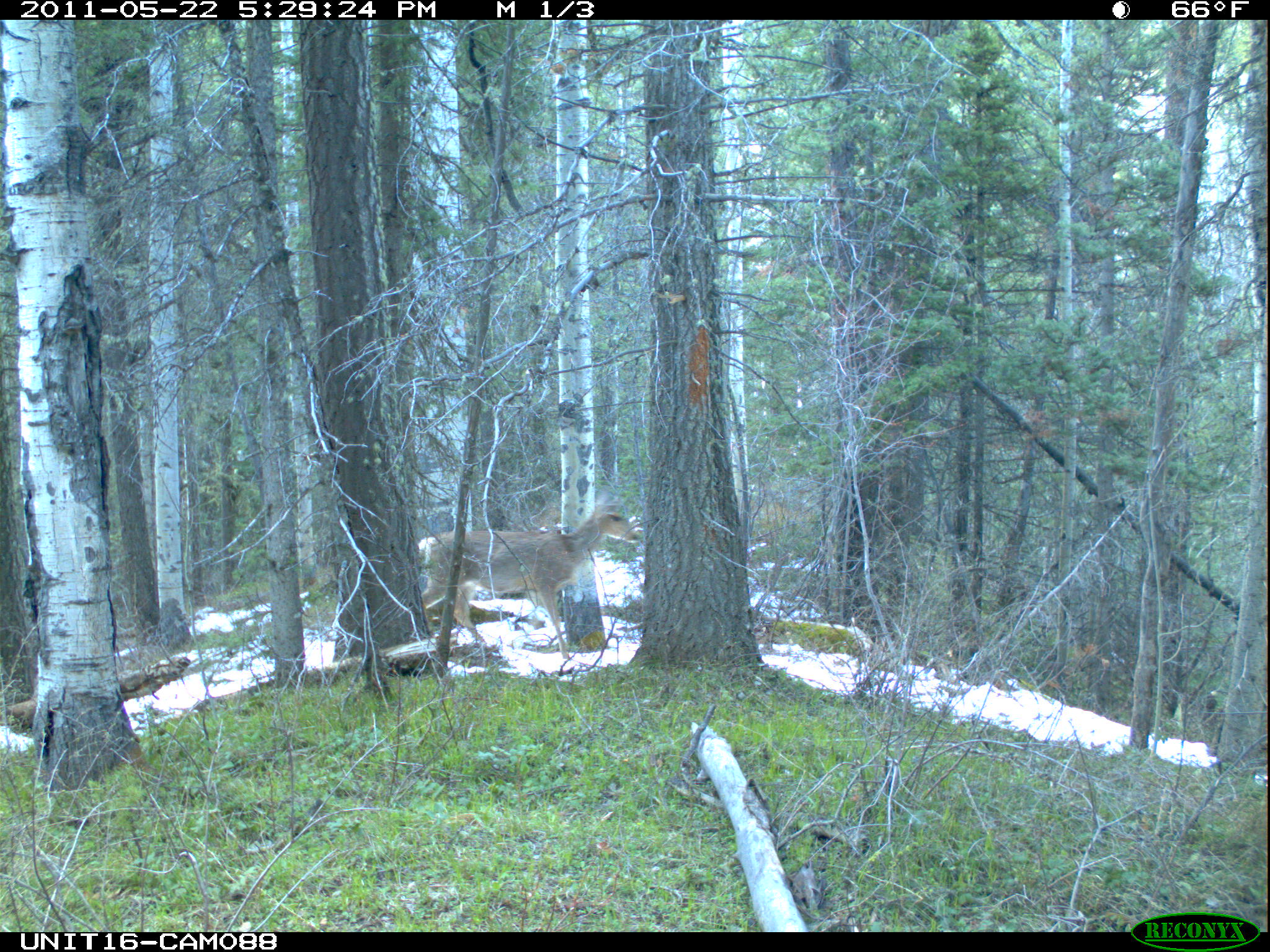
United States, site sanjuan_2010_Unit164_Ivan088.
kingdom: Animalia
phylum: Chordata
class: Mammalia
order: Artiodactyla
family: Cervidae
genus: Odocoileus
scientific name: Odocoileus hemionus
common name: mule deer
Odocoileus hemionus (mule deer).